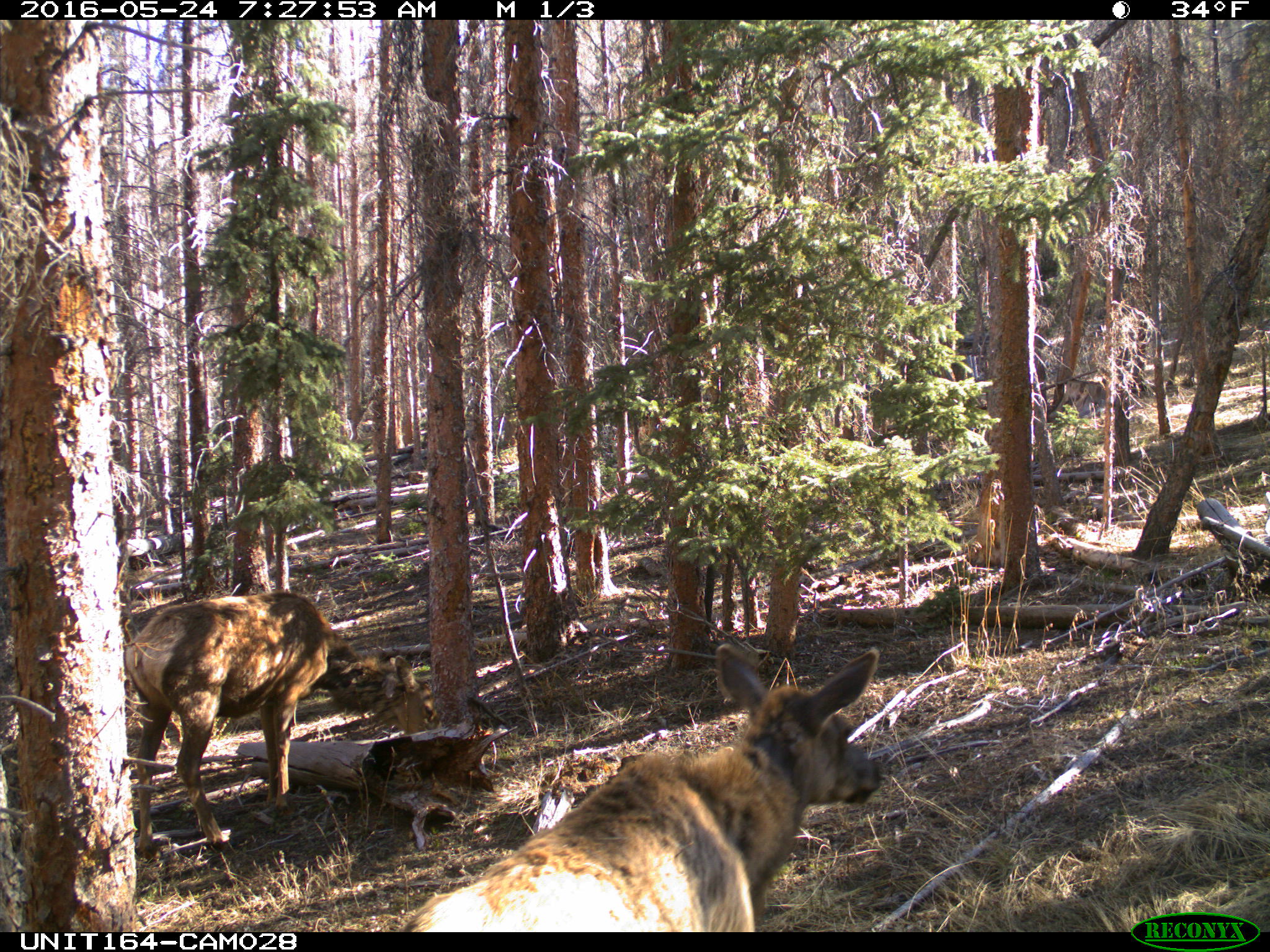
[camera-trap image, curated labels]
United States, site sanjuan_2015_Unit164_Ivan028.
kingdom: Animalia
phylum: Chordata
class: Mammalia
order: Artiodactyla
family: Cervidae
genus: Cervus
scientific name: Cervus elaphus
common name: red deer